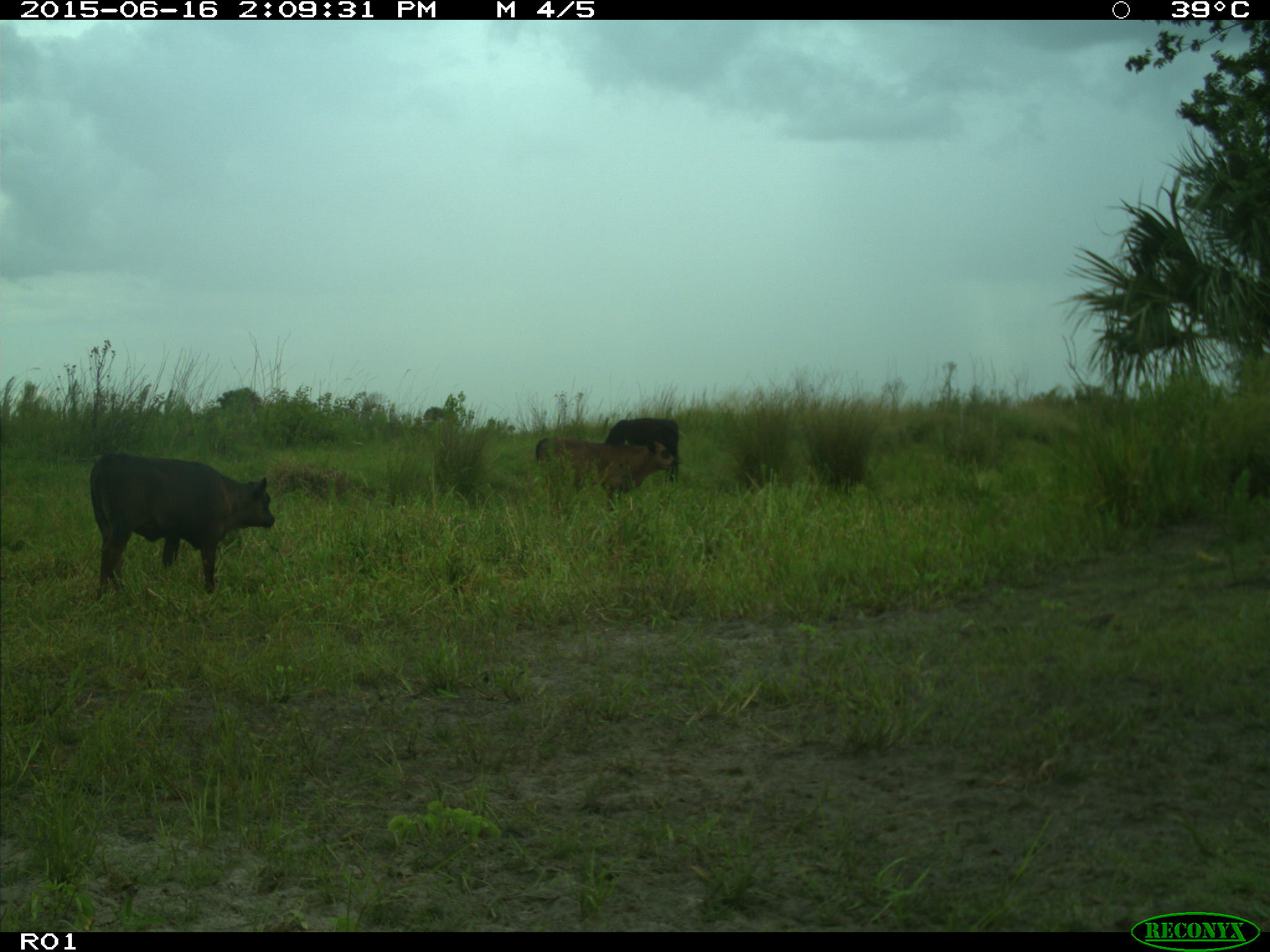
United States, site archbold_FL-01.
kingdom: Animalia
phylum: Chordata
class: Mammalia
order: Artiodactyla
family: Bovidae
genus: Bos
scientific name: Bos taurus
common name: domestic cow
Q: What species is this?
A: Bos taurus (domestic cow).